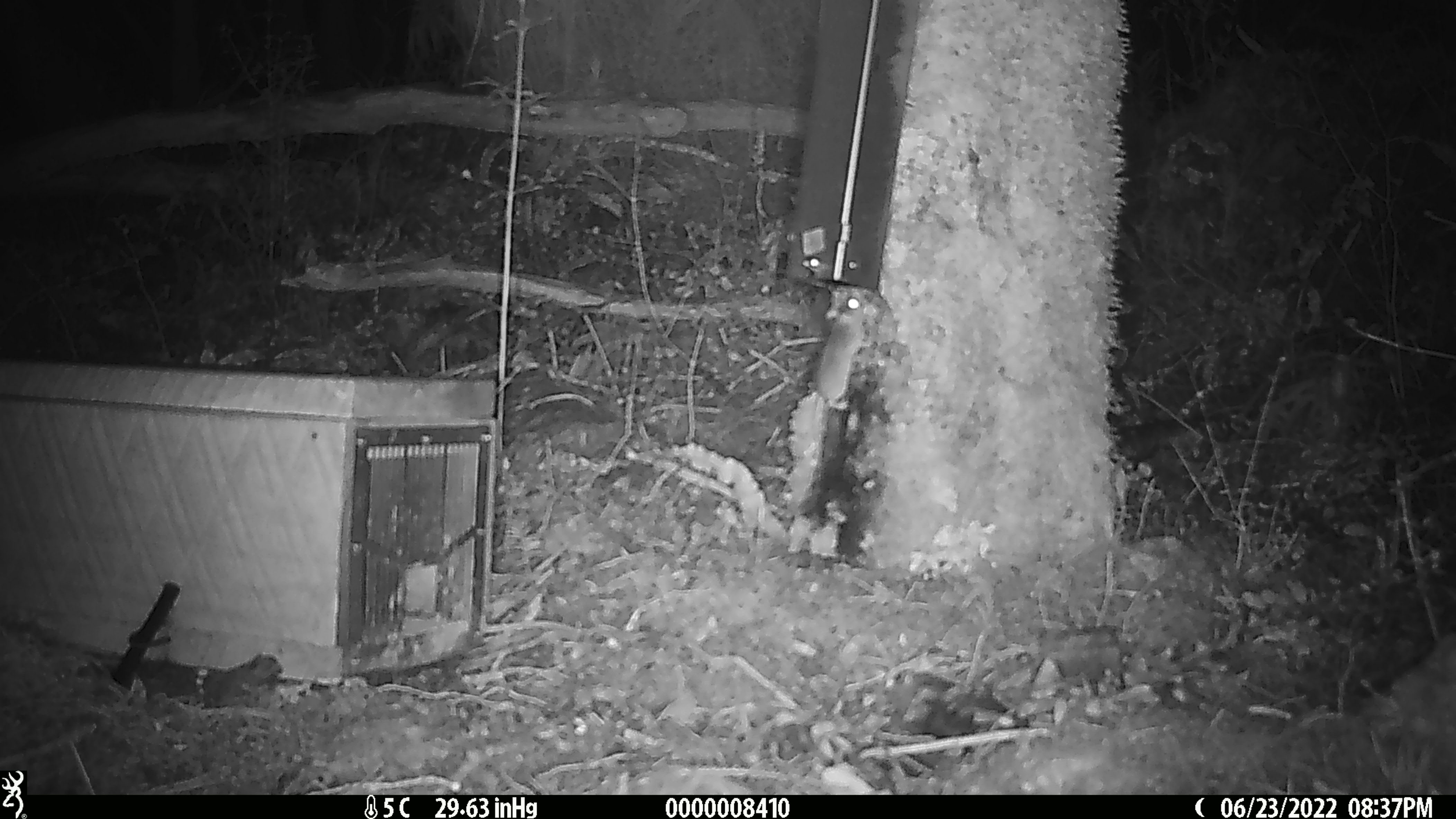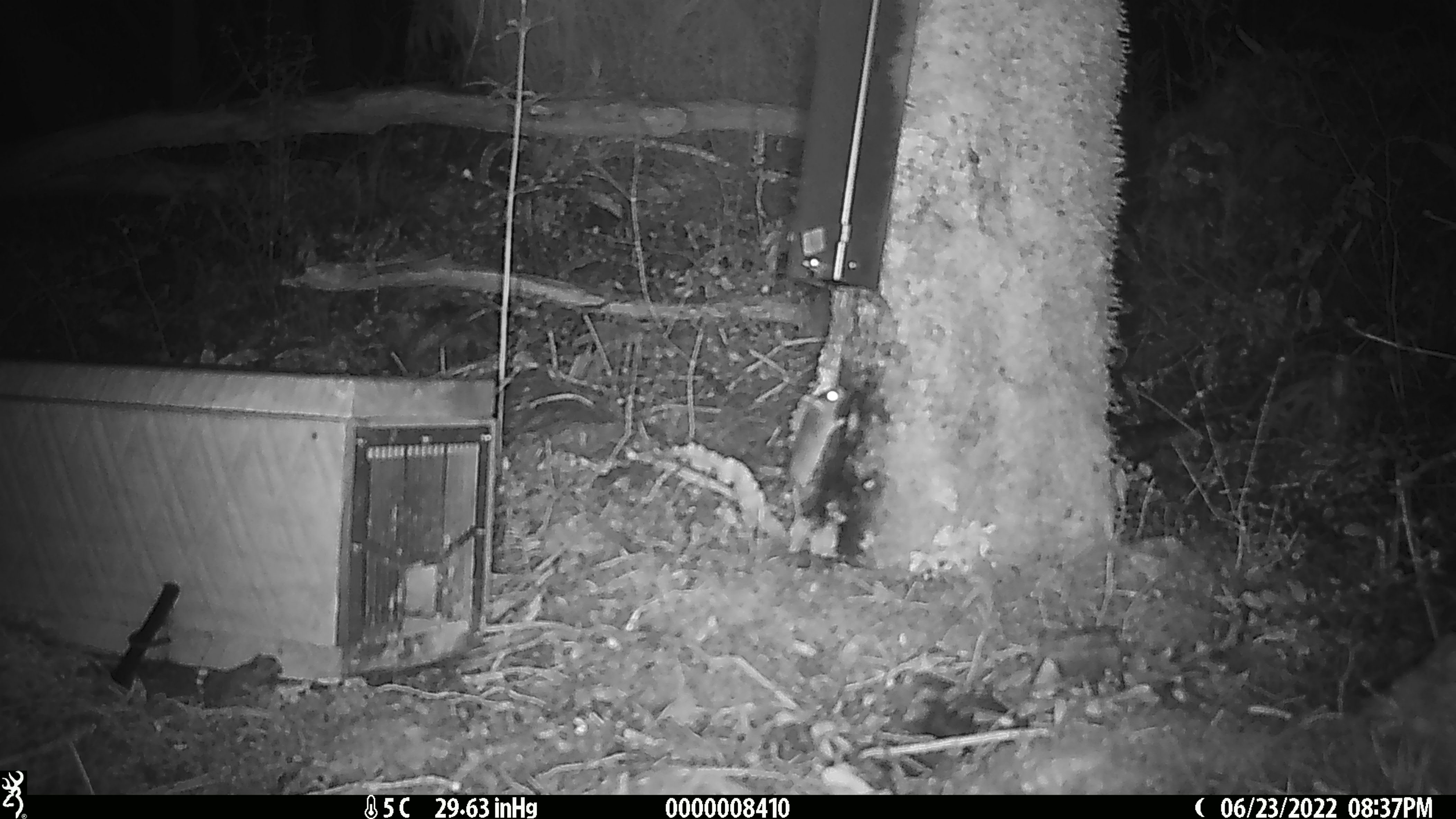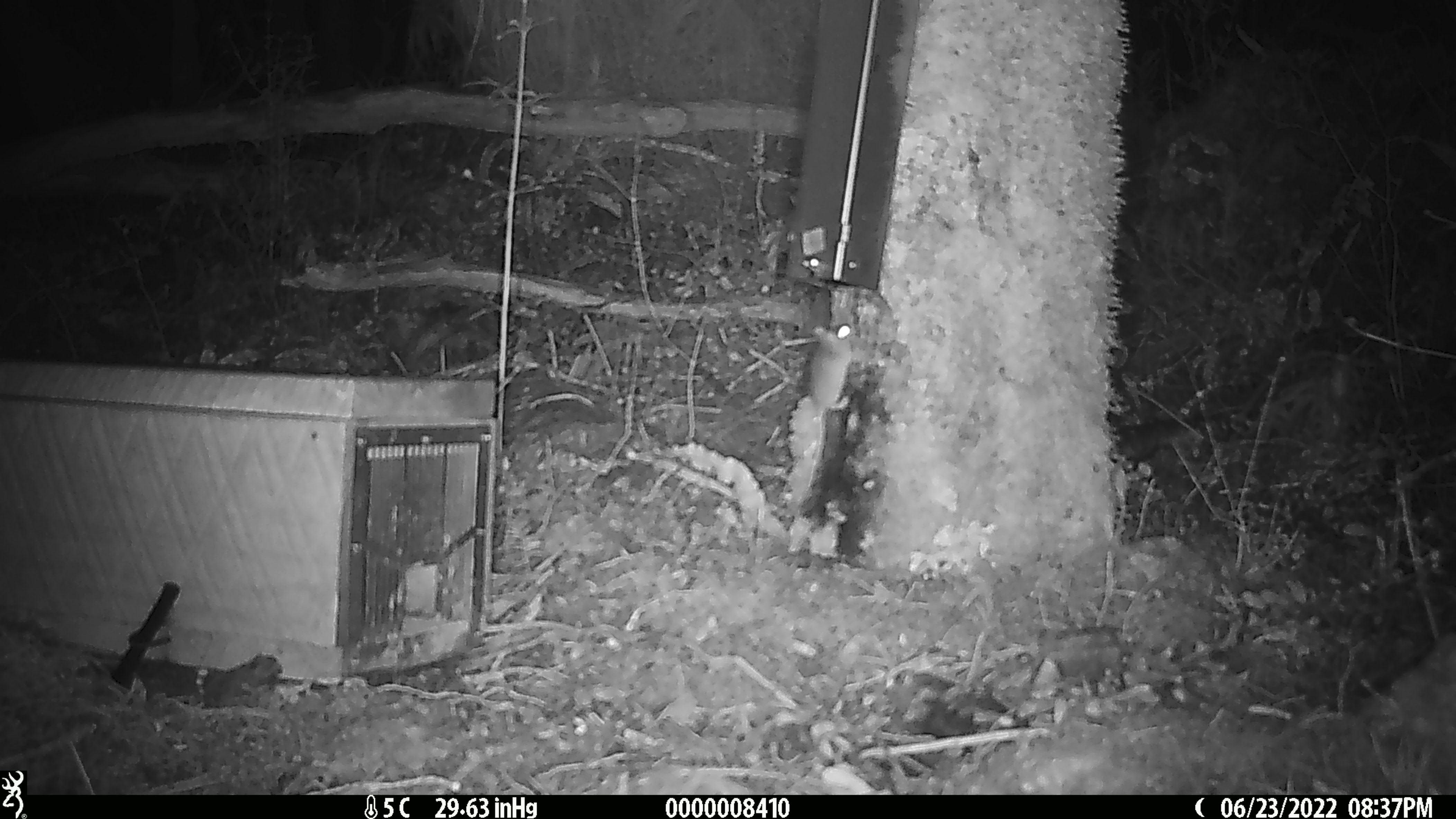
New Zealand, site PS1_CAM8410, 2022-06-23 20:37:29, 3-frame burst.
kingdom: Animalia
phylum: Chordata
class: Mammalia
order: Rodentia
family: Muridae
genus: Mus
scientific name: Mus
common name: mouse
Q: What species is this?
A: Mouse (Mus).